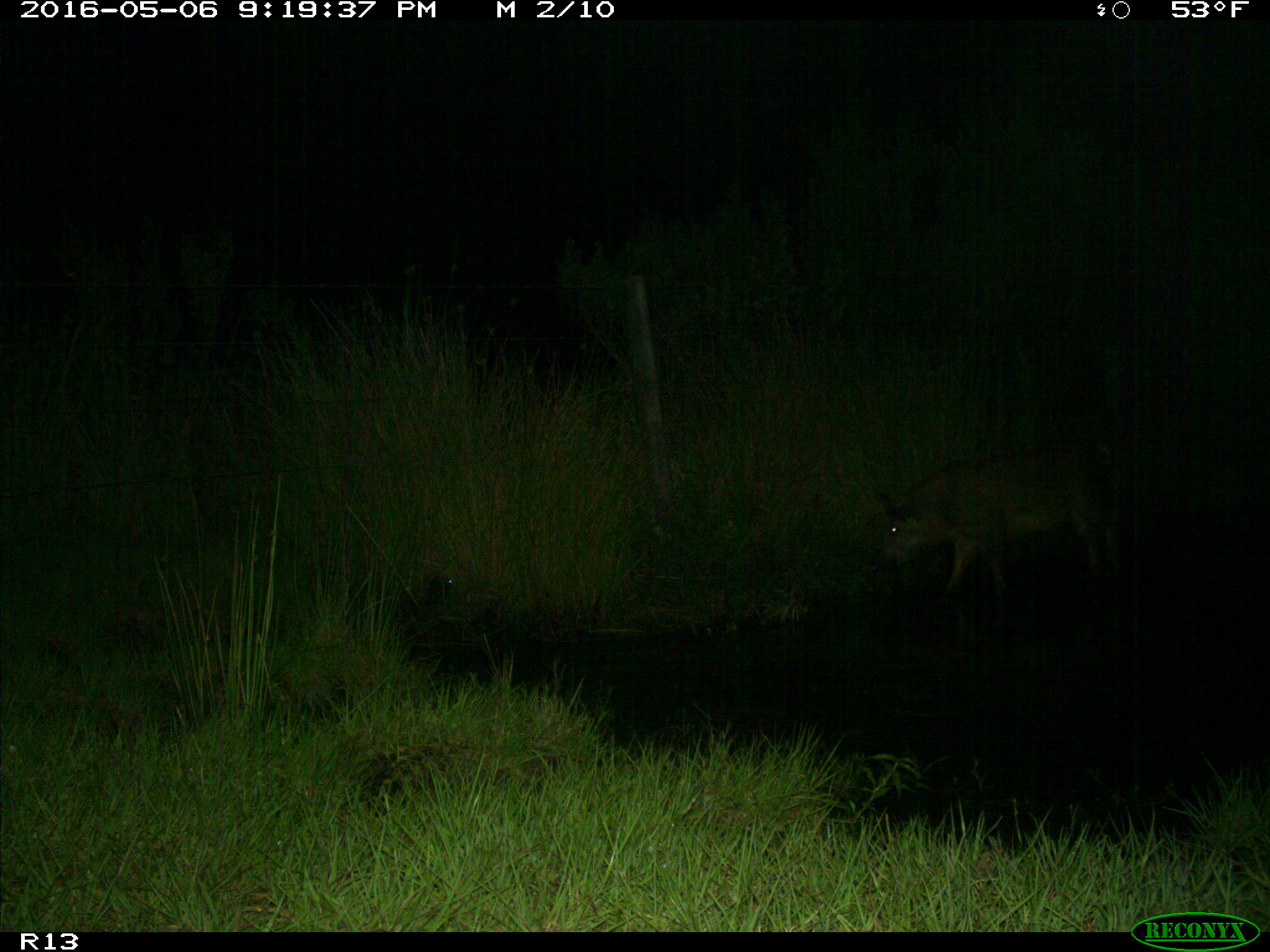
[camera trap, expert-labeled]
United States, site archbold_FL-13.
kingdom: Animalia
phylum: Chordata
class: Mammalia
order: Artiodactyla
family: Suidae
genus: Sus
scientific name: Sus scrofa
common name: wild boar